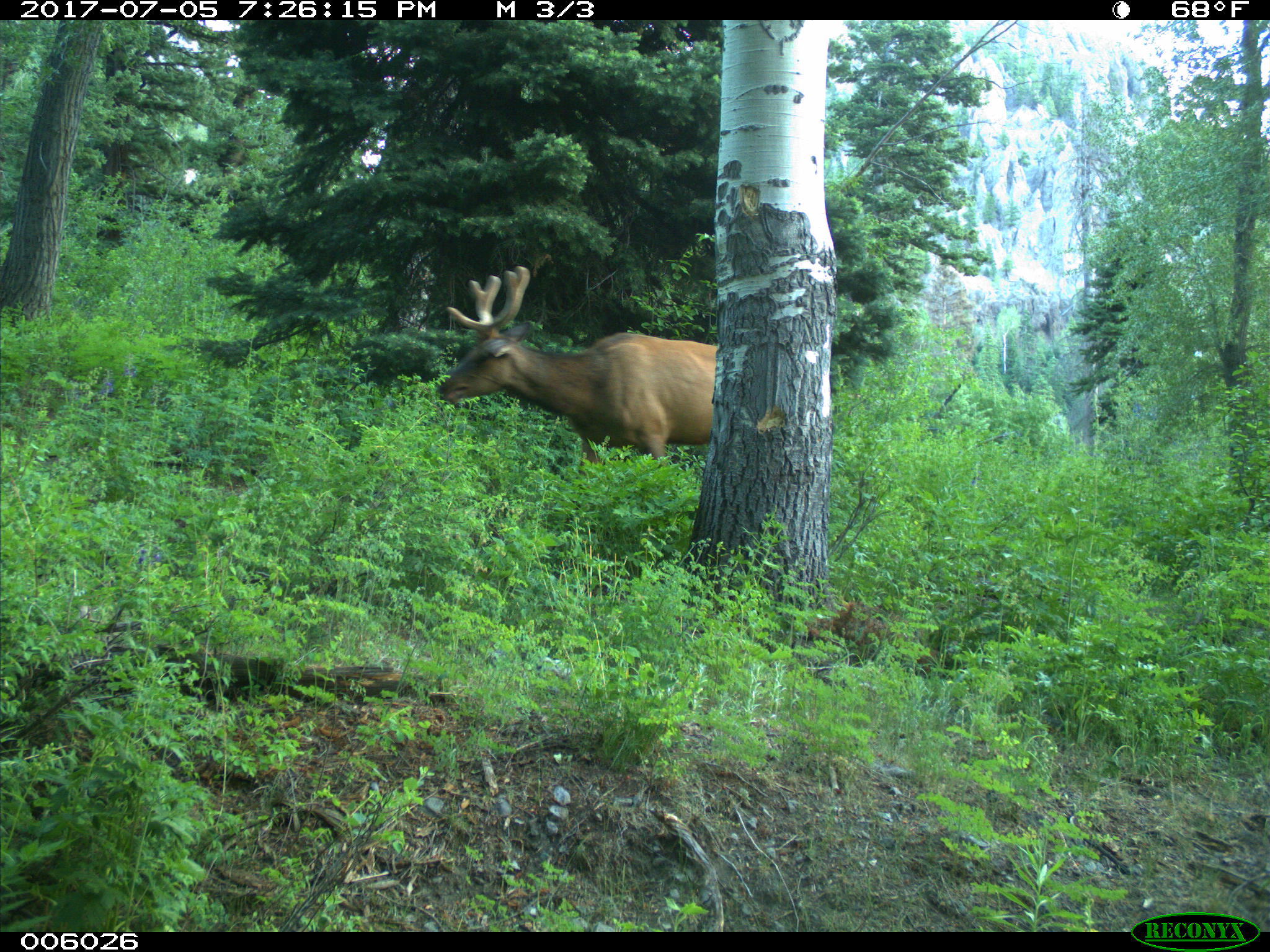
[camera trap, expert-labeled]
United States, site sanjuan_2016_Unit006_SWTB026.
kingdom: Animalia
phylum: Chordata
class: Mammalia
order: Artiodactyla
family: Cervidae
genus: Cervus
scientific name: Cervus elaphus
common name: red deer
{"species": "Cervus elaphus (red deer)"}